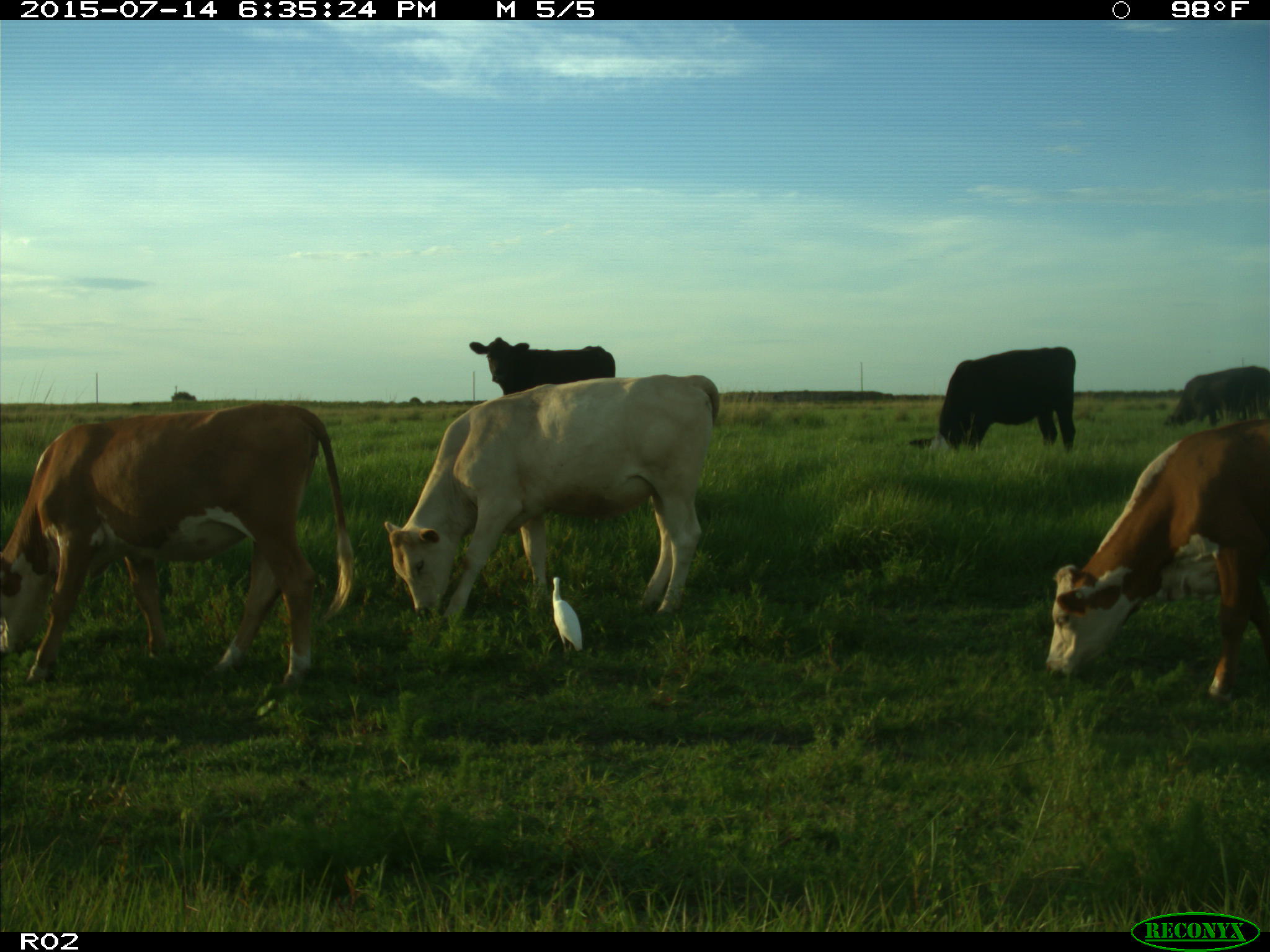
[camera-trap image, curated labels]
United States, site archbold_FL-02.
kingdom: Animalia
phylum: Chordata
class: Mammalia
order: Artiodactyla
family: Bovidae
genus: Bos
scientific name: Bos taurus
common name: domestic cow